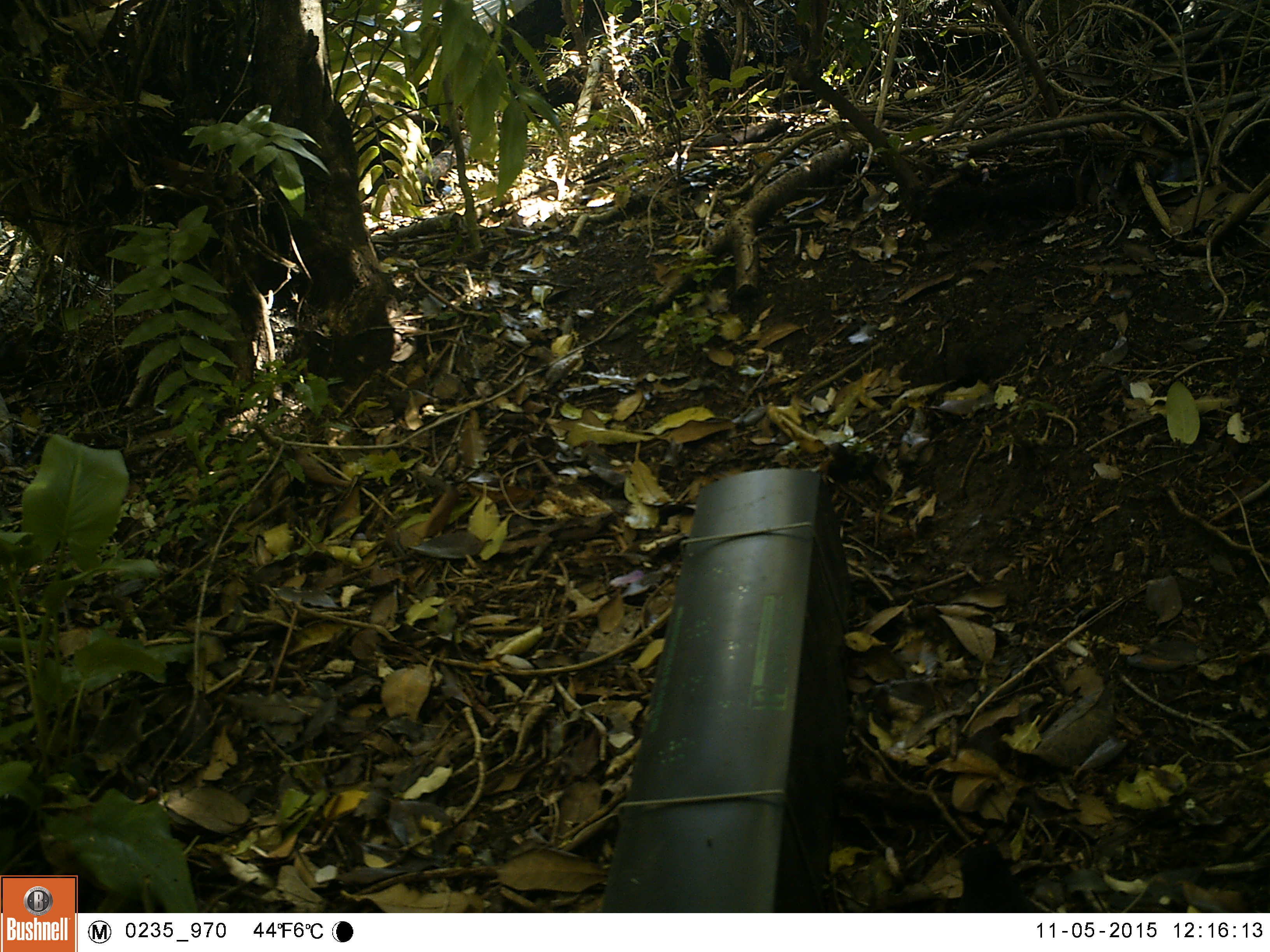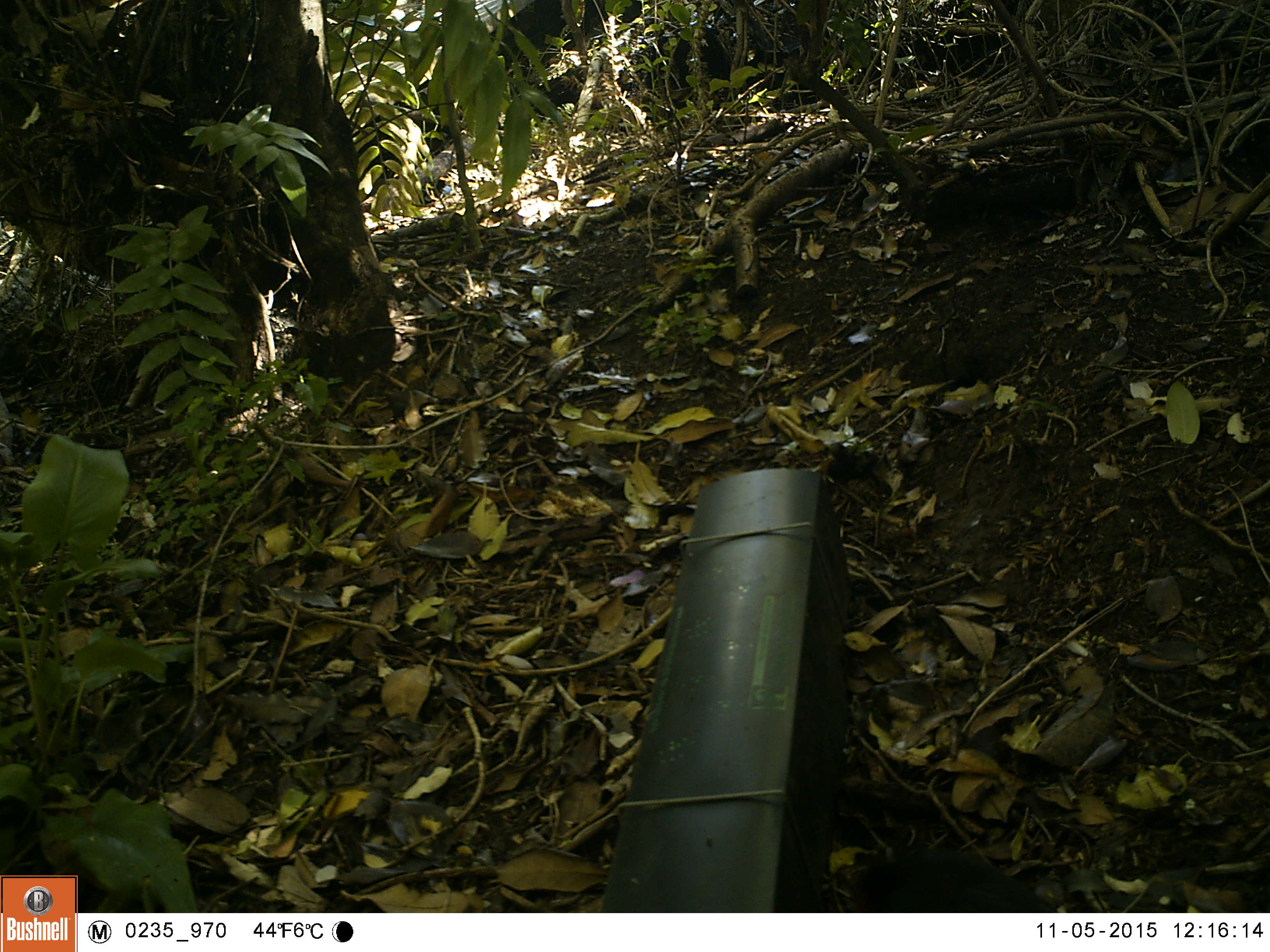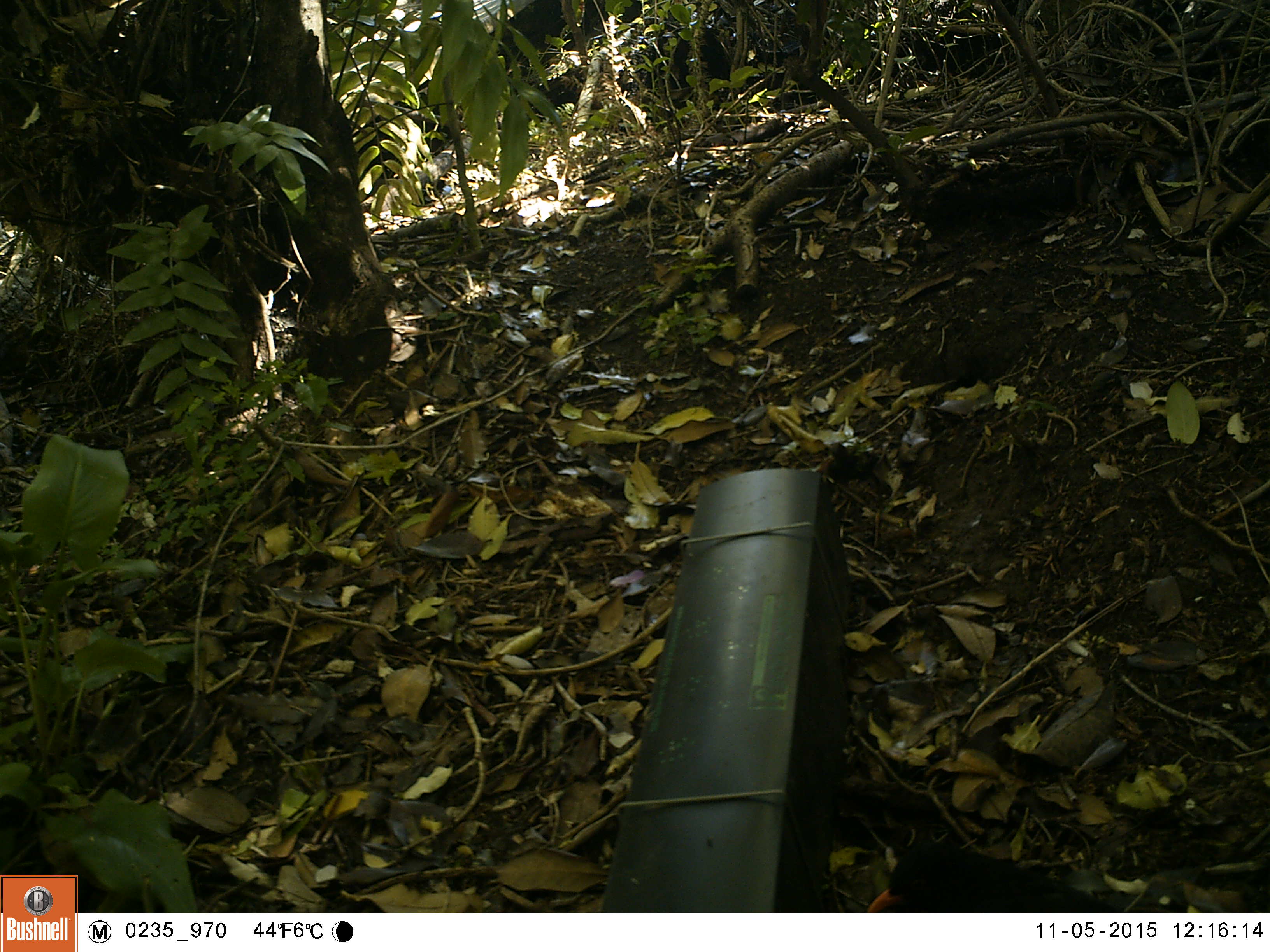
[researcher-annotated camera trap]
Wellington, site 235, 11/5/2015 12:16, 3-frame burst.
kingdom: Animalia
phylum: Chordata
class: Aves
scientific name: Aves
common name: bird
Bird (Aves).